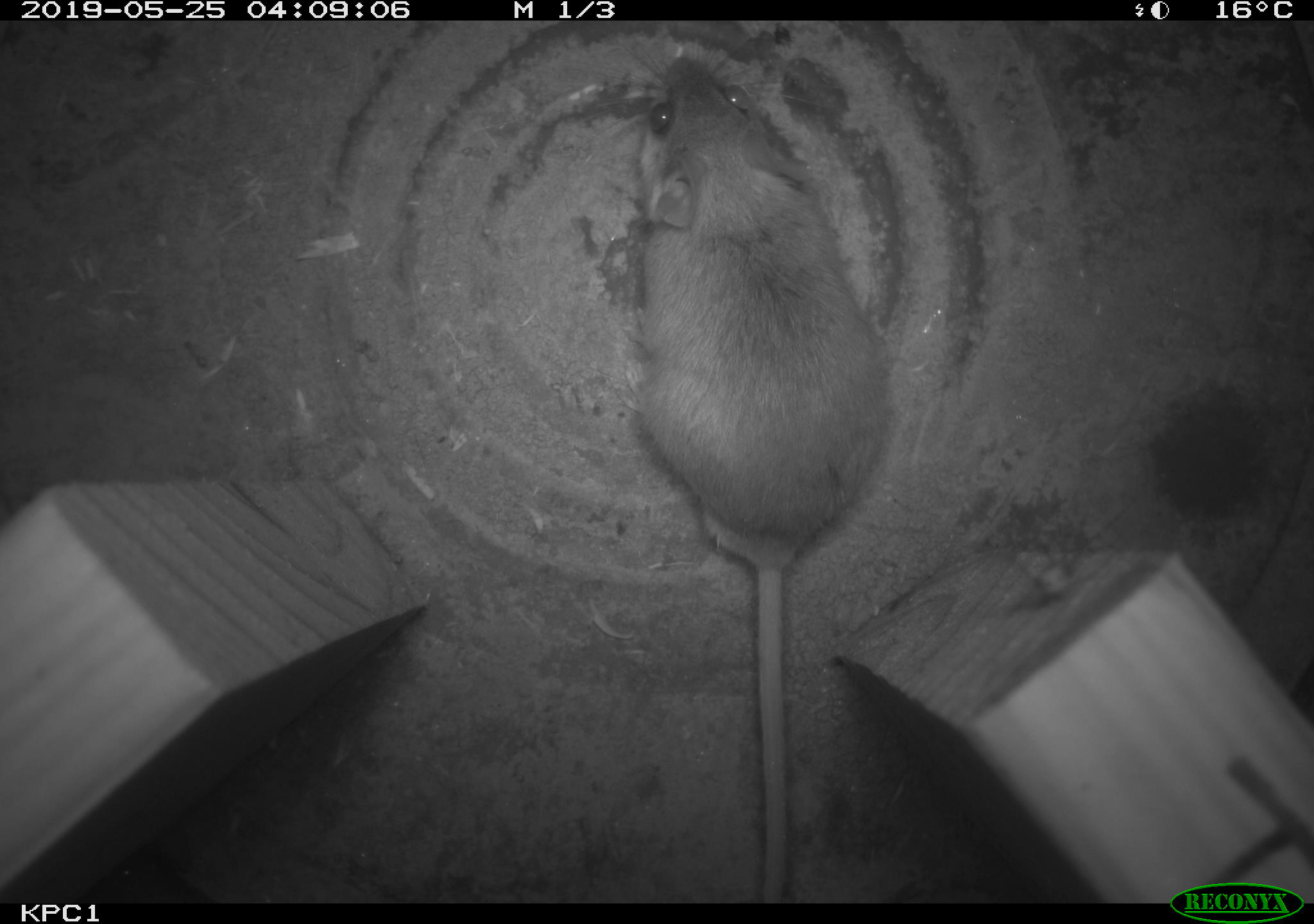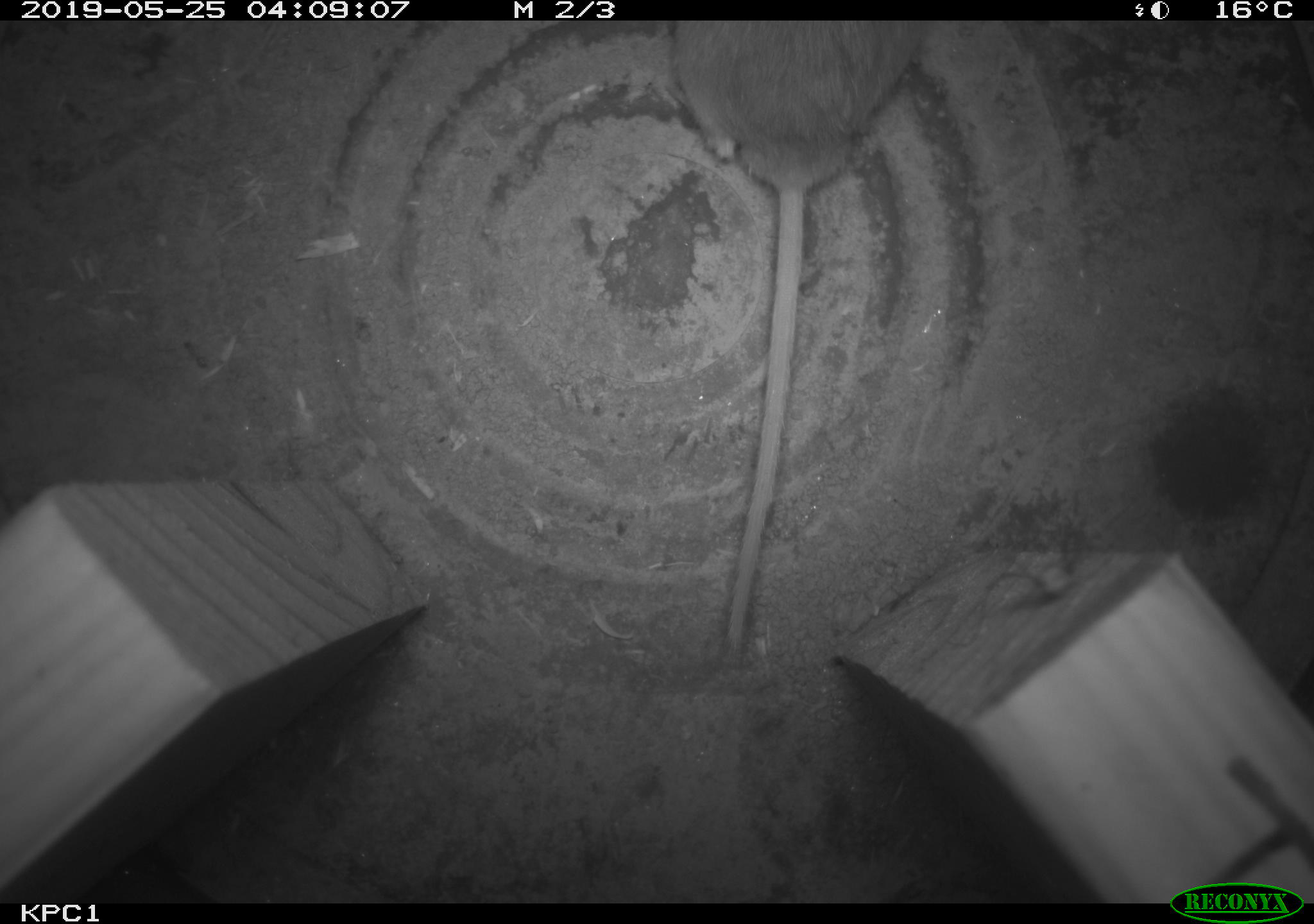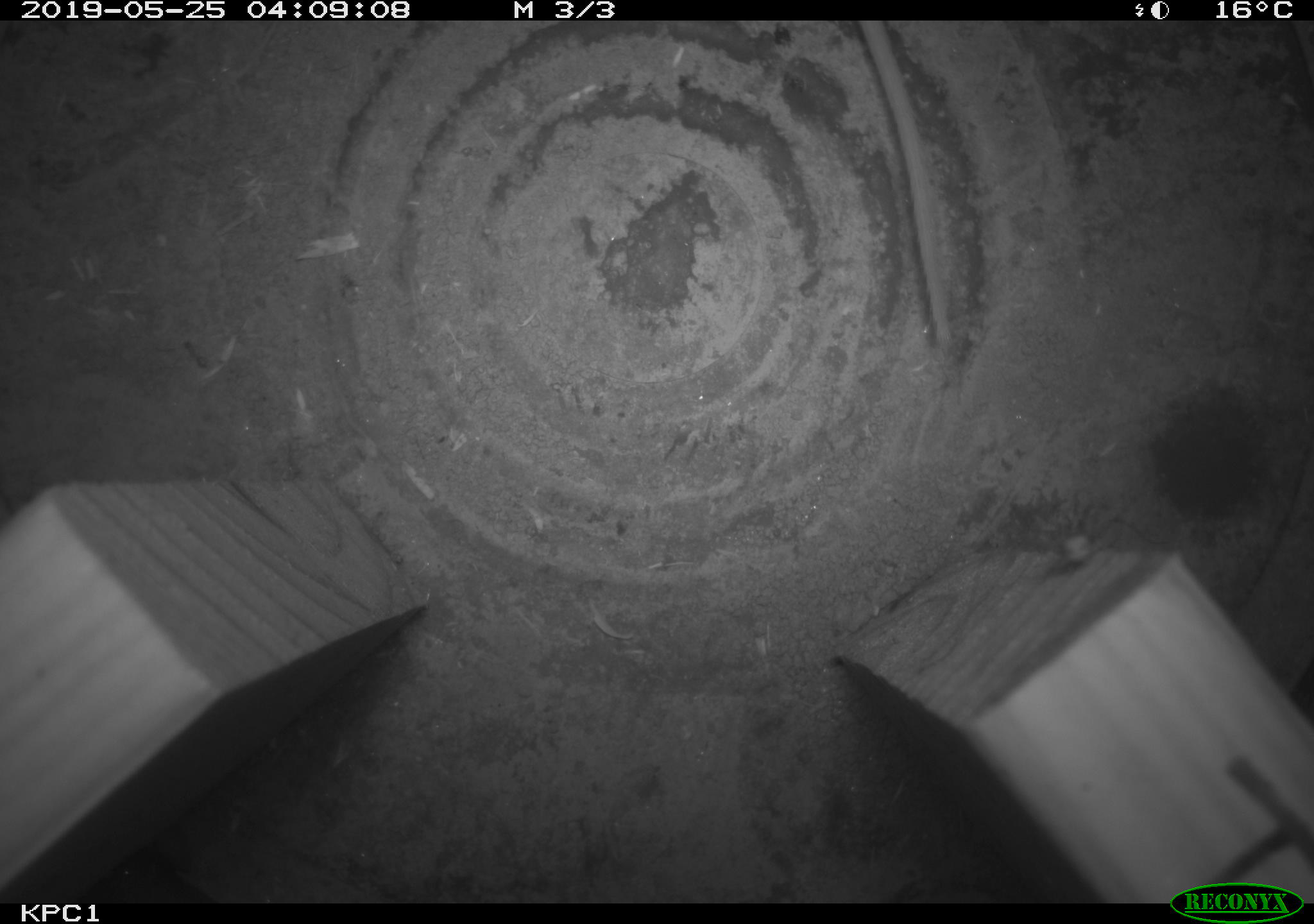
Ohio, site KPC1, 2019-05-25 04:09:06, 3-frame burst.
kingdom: Animalia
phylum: Chordata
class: Mammalia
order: Rodentia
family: Cricetidae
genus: Peromyscus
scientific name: Peromyscus leucopus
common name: white-footed mouse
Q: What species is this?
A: White-footed mouse (Peromyscus leucopus).